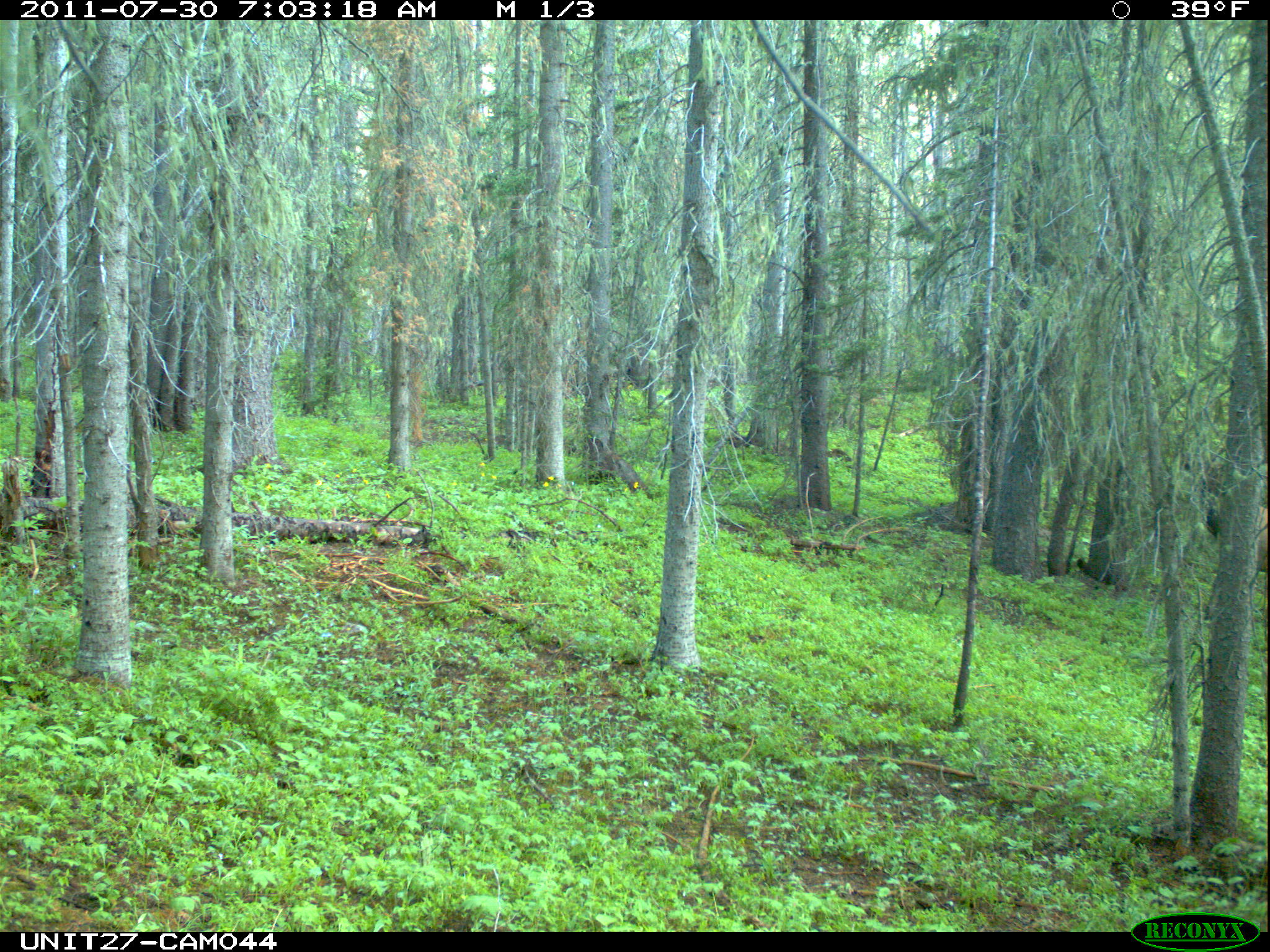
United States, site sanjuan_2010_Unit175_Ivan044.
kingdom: Animalia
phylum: Chordata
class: Mammalia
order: Artiodactyla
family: Cervidae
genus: Cervus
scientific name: Cervus elaphus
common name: red deer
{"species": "Cervus elaphus (red deer)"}